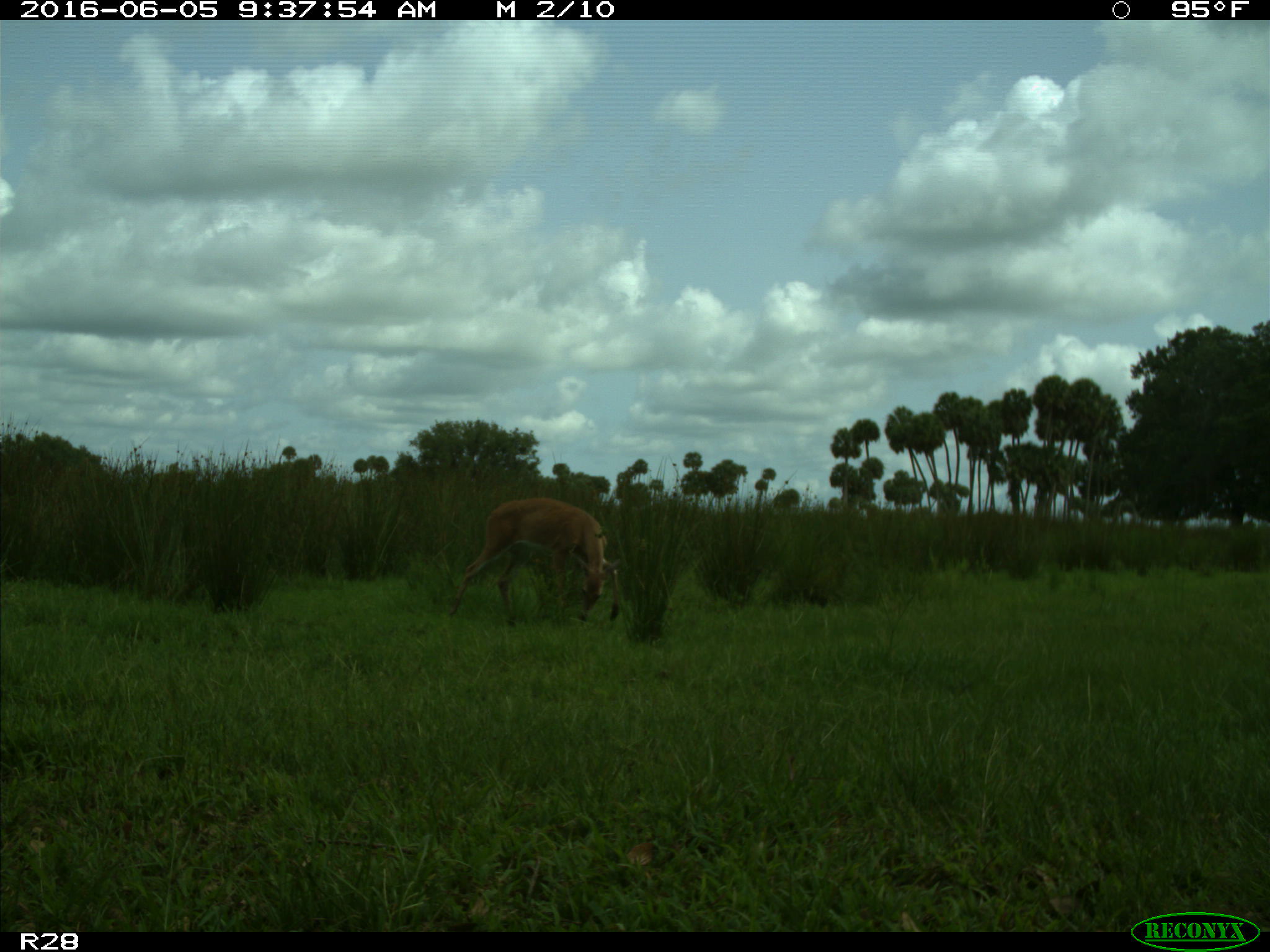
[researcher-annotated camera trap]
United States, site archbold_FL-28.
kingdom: Animalia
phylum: Chordata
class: Mammalia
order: Artiodactyla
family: Cervidae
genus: Odocoileus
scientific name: Odocoileus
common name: deer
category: unidentified deer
Unidentified deer (deer) (Odocoileus).